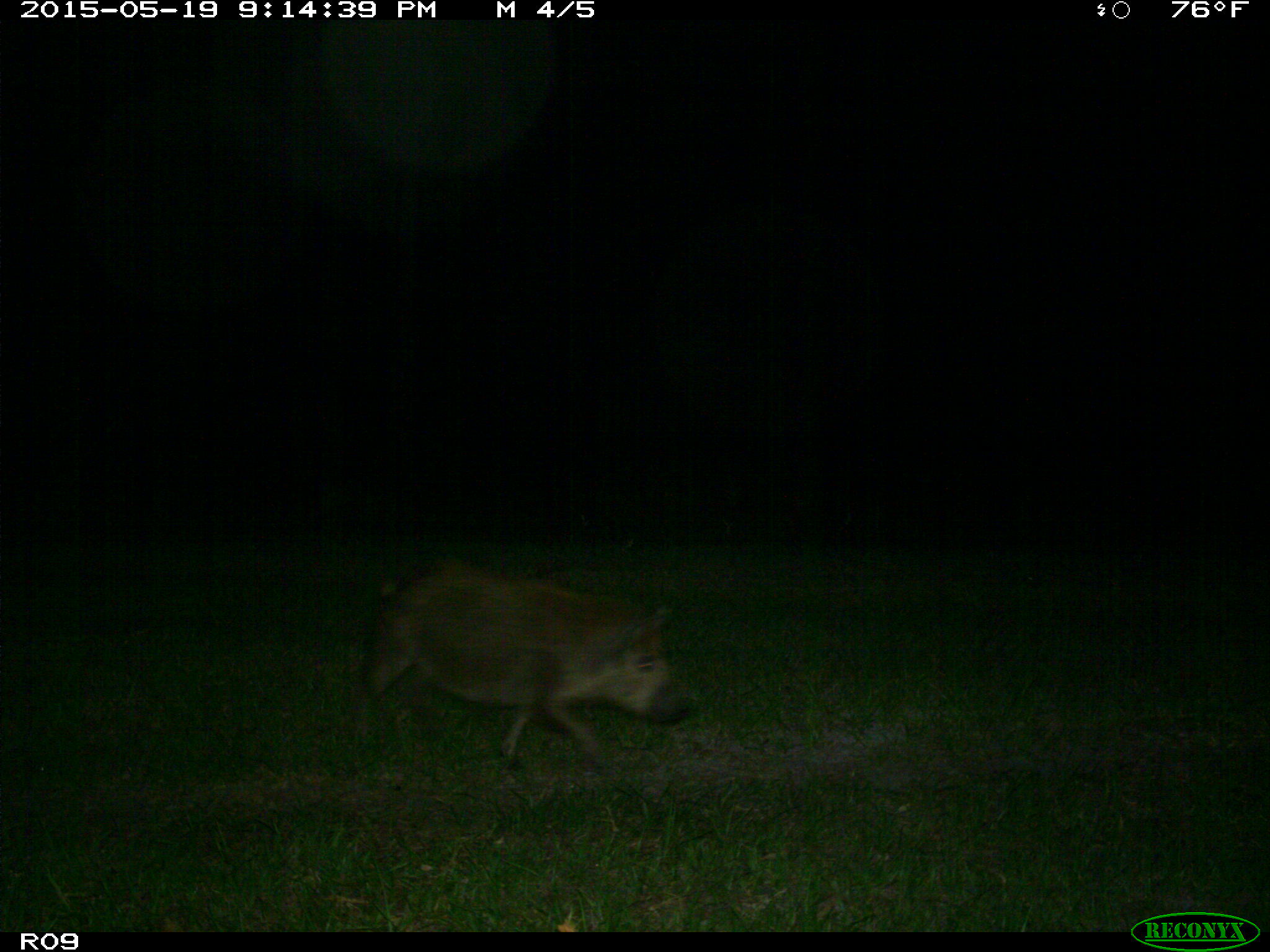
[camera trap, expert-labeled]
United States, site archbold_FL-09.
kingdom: Animalia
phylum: Chordata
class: Mammalia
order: Artiodactyla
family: Suidae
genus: Sus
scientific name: Sus scrofa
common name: wild boar